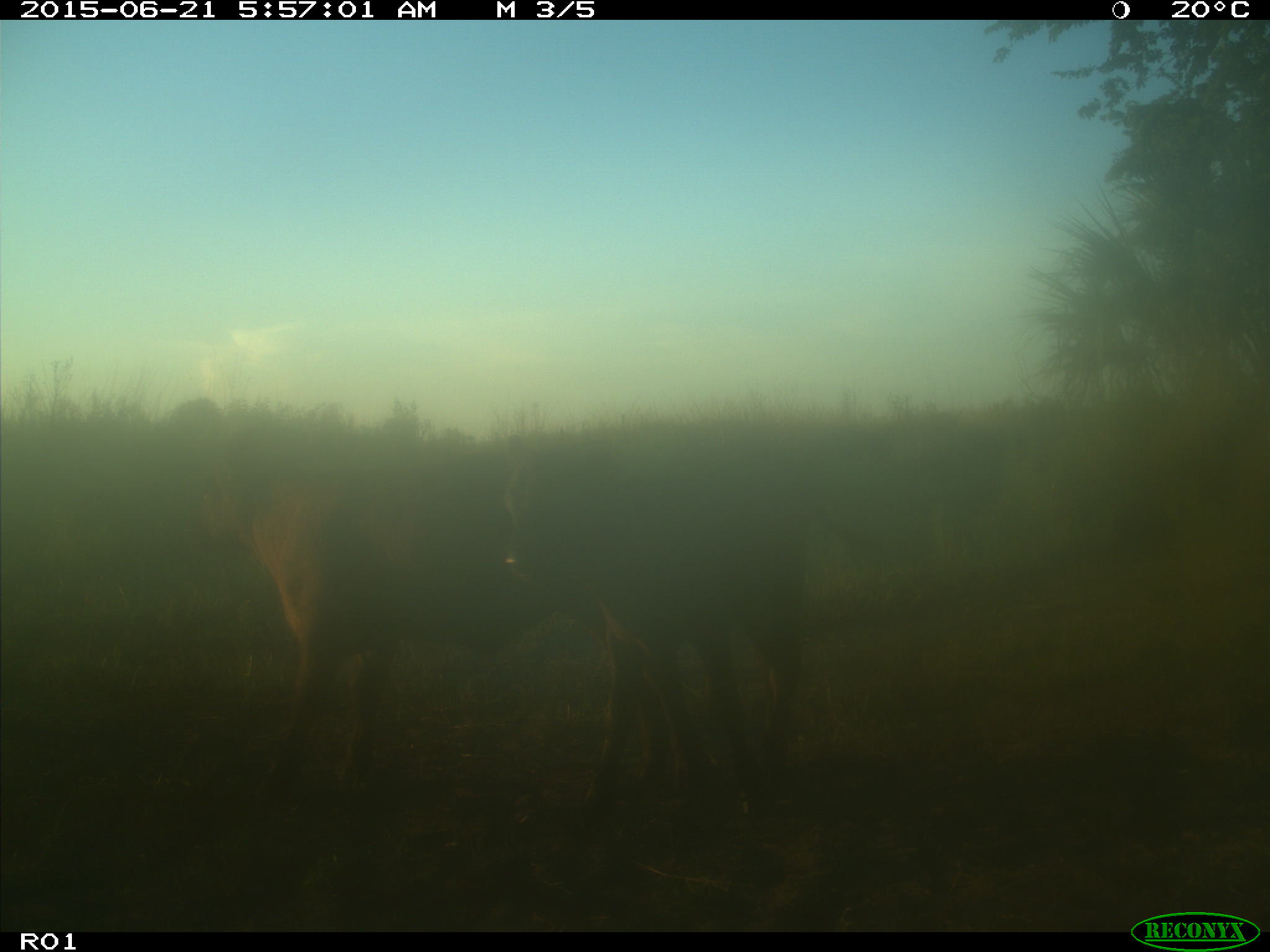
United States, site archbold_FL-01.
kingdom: Animalia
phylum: Chordata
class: Mammalia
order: Artiodactyla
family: Bovidae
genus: Bos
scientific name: Bos taurus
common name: domestic cow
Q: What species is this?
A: Bos taurus (domestic cow).